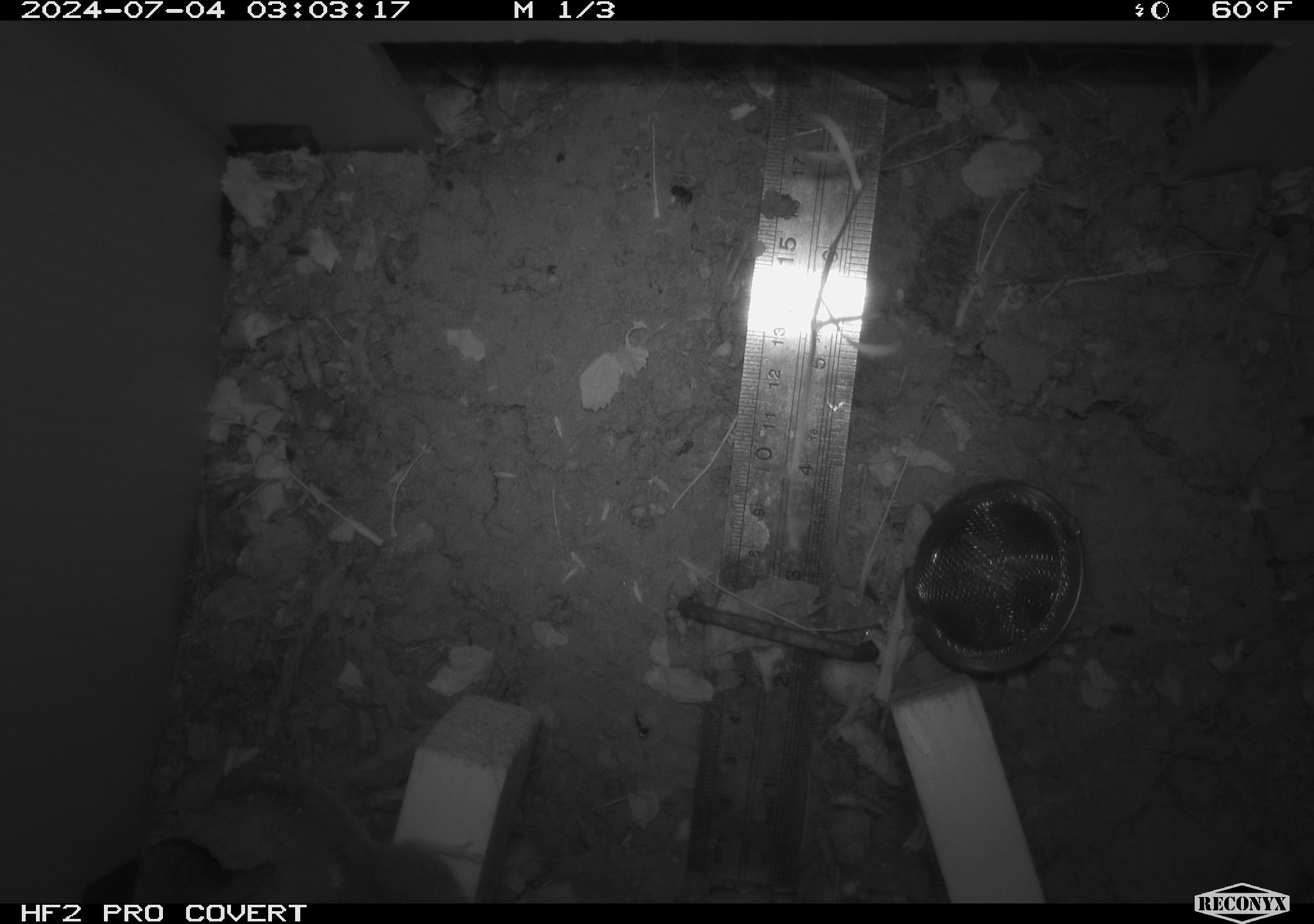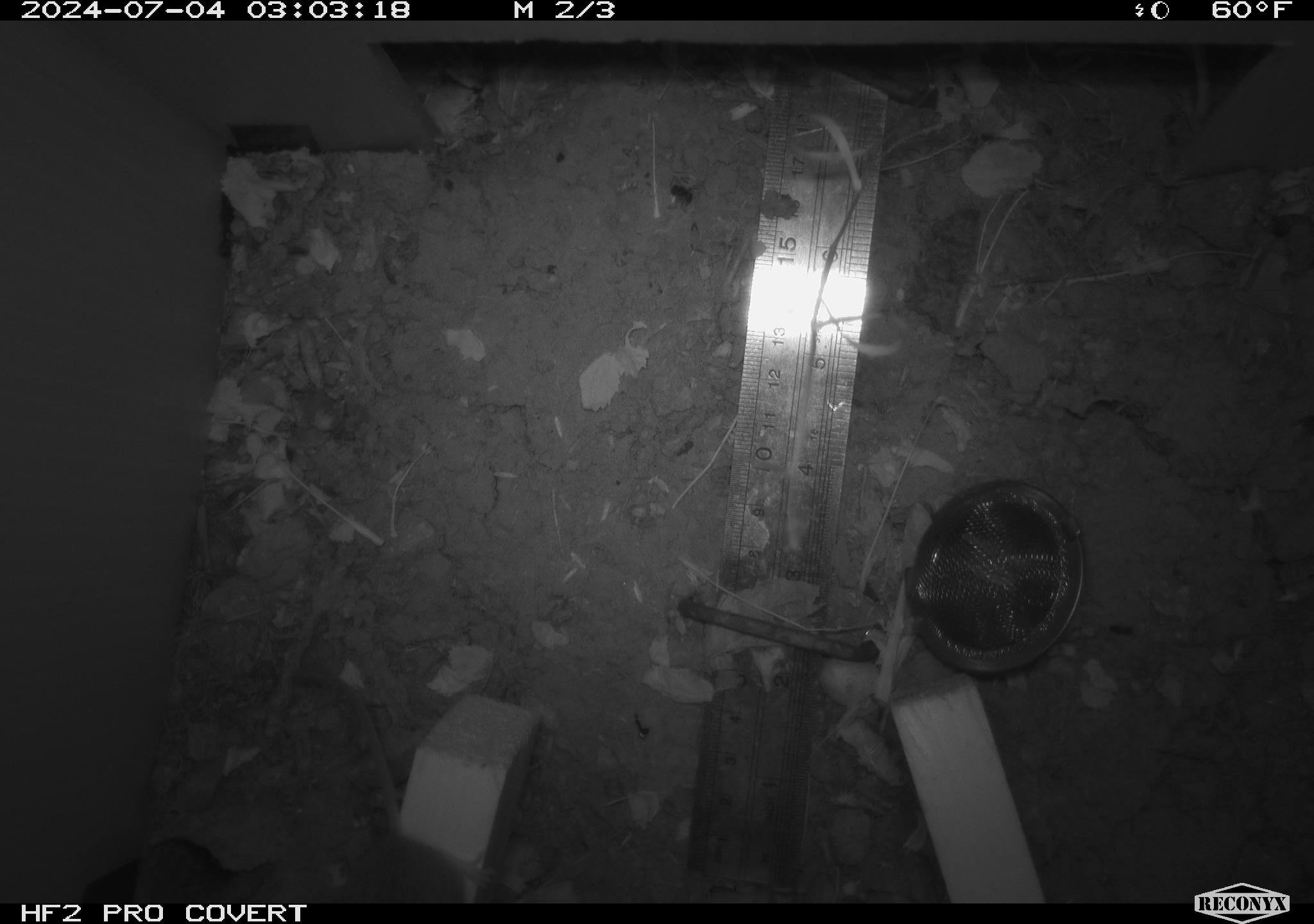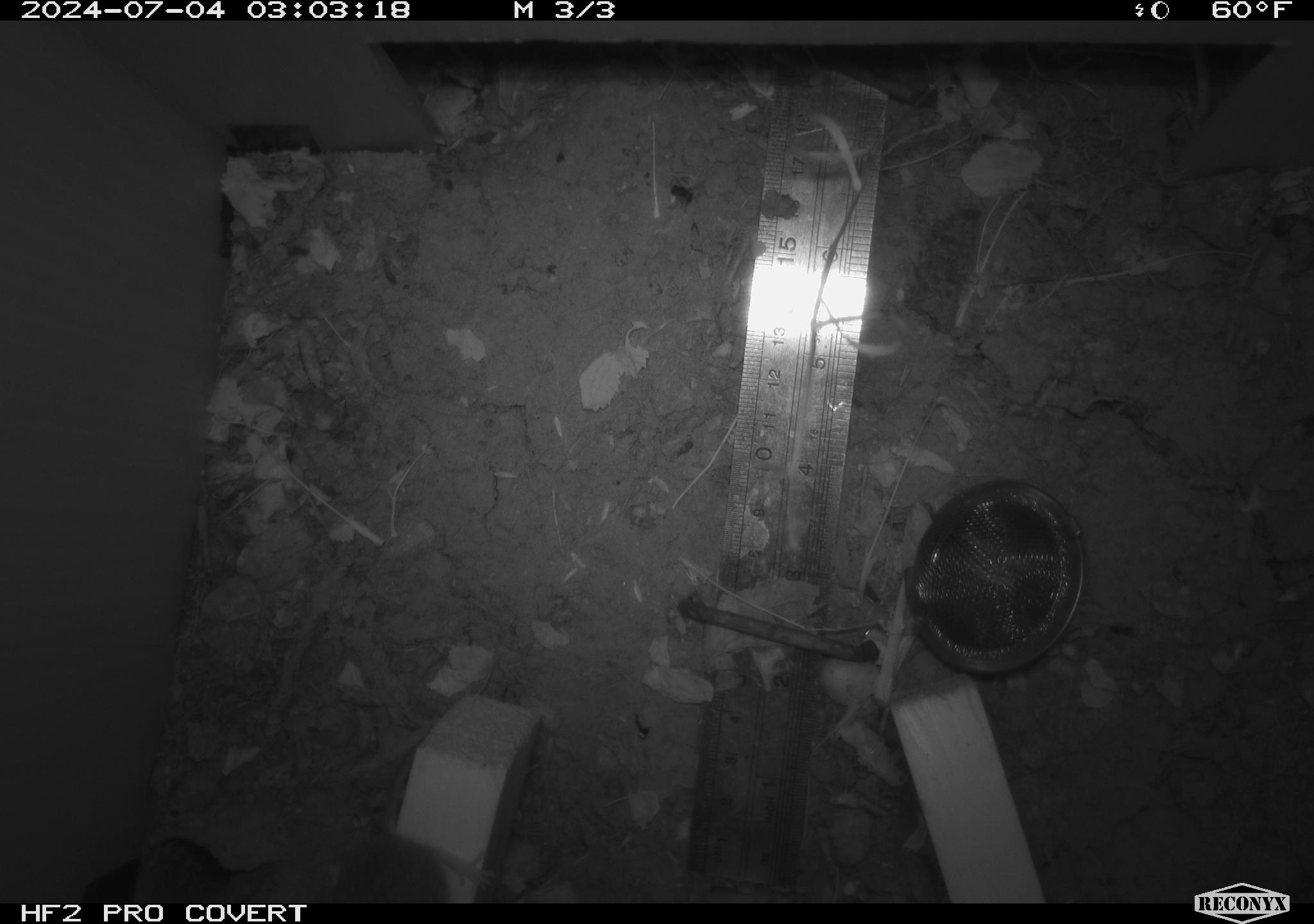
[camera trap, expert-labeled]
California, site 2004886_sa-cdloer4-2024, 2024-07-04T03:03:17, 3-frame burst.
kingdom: Animalia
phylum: Chordata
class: Mammalia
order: Rodentia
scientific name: Rodentia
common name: rodent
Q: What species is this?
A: Rodent (Rodentia).